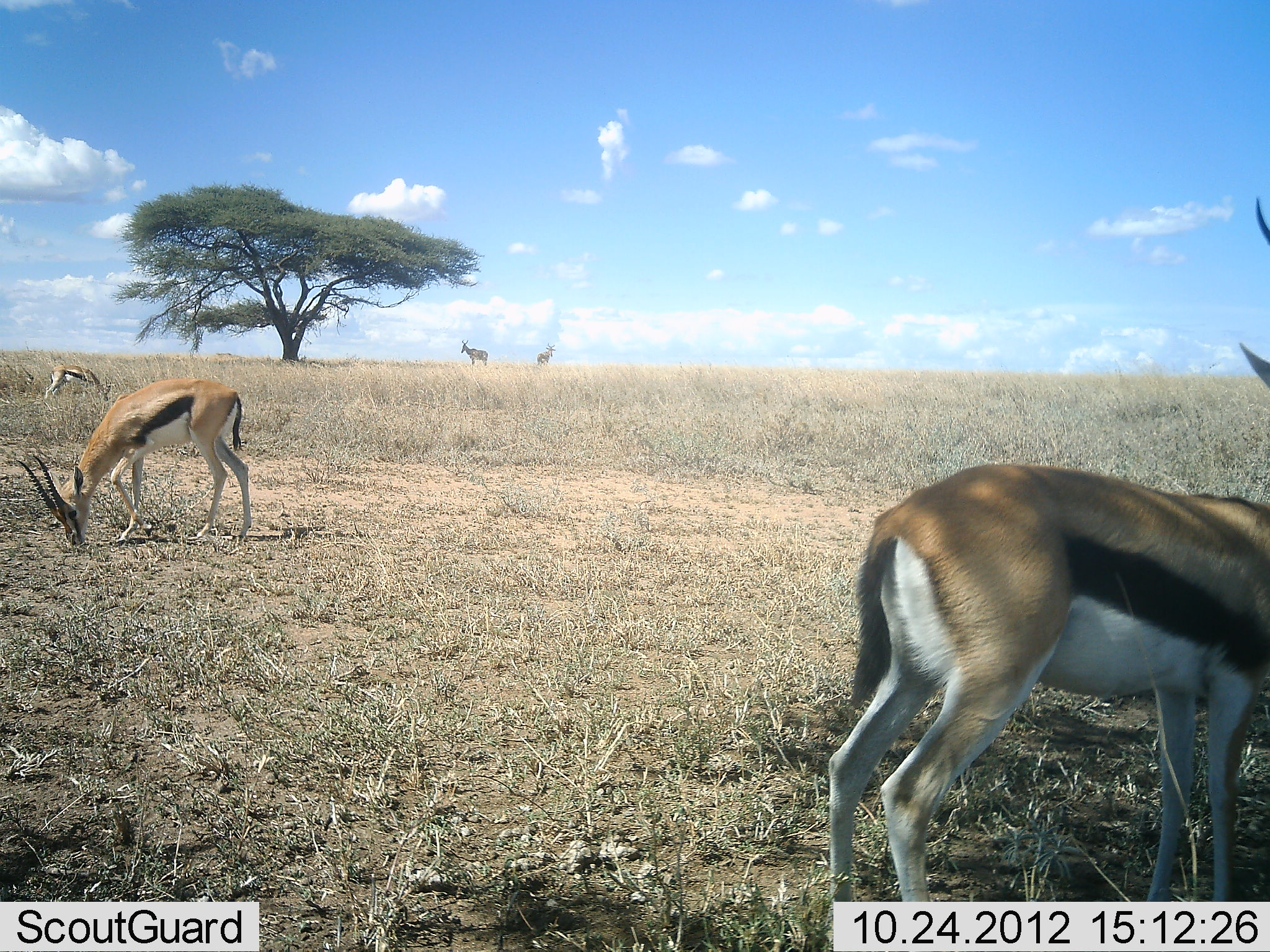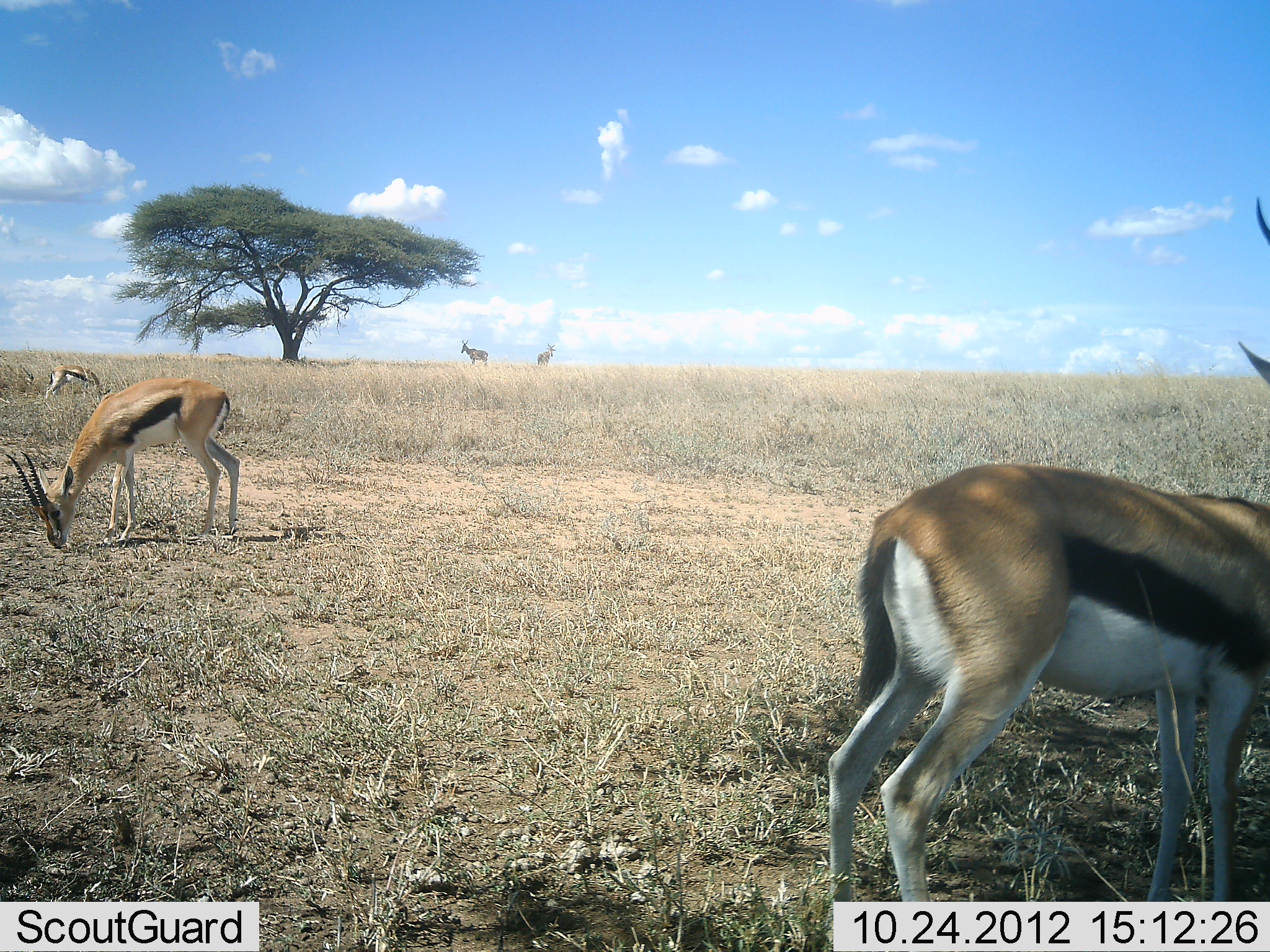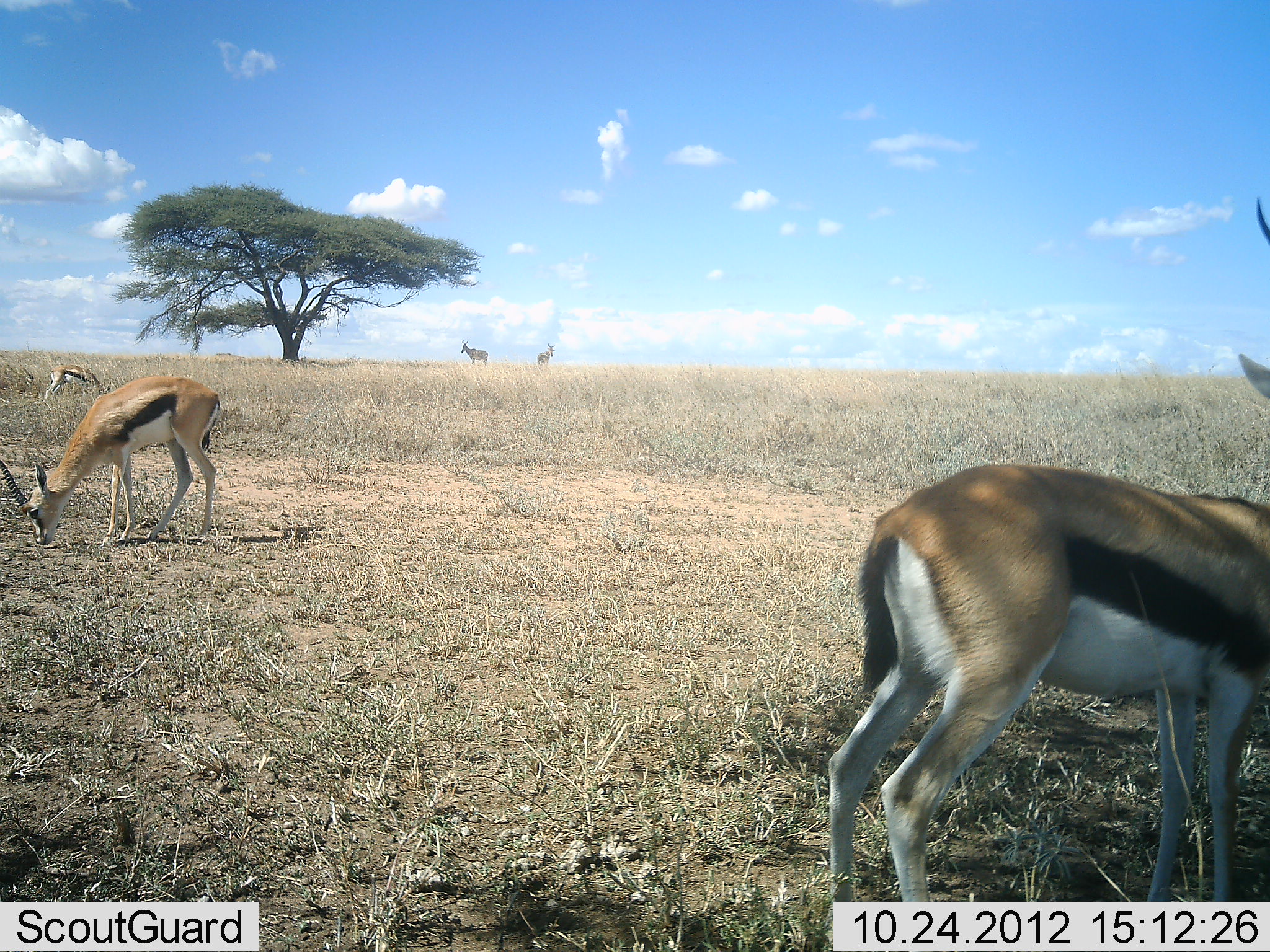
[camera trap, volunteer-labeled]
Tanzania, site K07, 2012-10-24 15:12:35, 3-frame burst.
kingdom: Animalia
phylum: Chordata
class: Mammalia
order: Artiodactyla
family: Bovidae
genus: Eudorcas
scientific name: Eudorcas thomsonii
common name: thomson's gazelle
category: gazellethomsons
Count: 3.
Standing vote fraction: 42%.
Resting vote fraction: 0%.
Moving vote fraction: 5%.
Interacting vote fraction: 0%.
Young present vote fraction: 0%.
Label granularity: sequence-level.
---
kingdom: Animalia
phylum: Chordata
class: Mammalia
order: Artiodactyla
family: Bovidae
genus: Alcelaphus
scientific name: Alcelaphus buselaphus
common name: hartebeest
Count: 2.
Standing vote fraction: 100%.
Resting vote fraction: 0%.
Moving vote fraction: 0%.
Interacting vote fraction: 0%.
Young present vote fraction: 0%.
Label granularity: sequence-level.